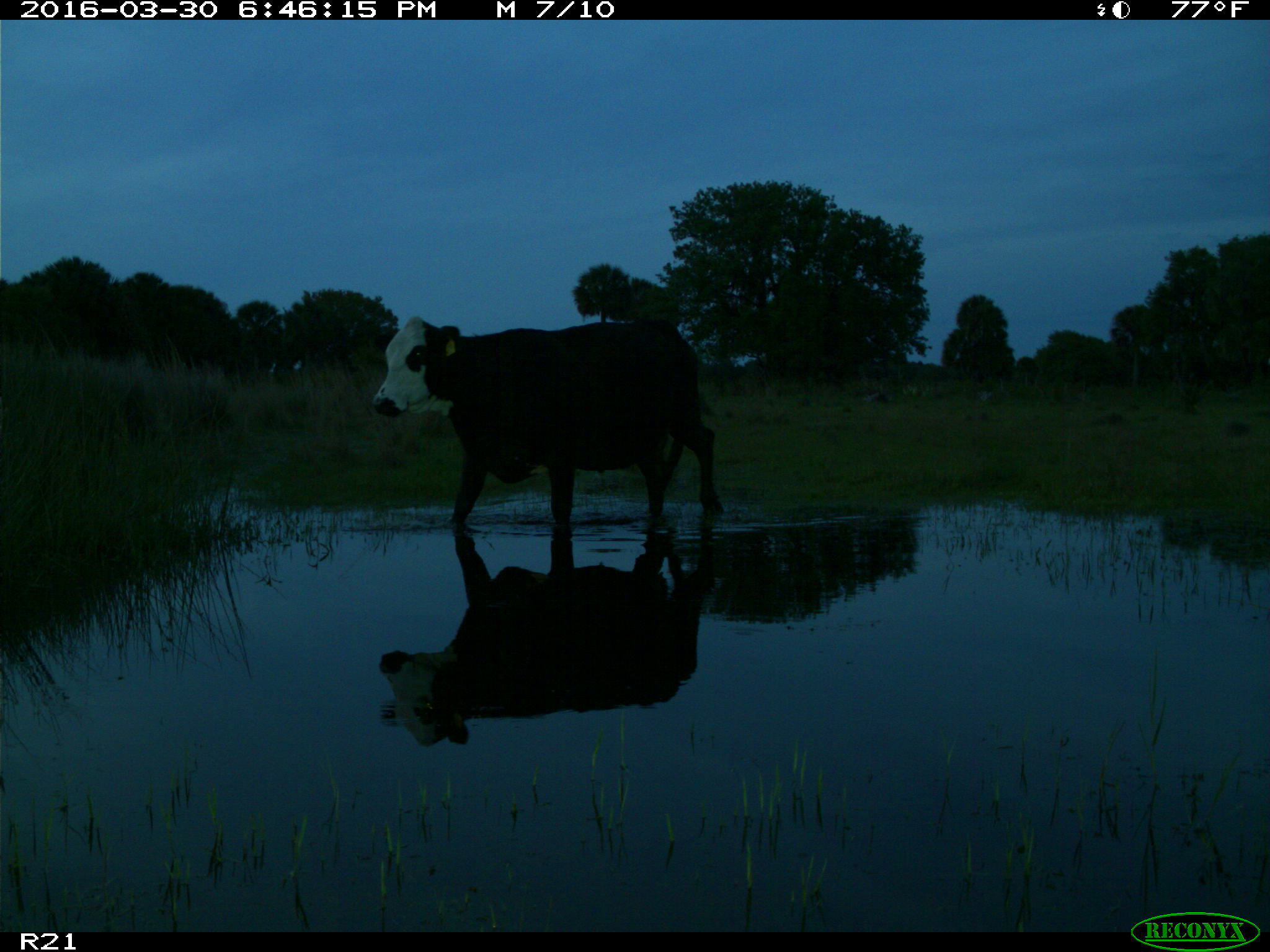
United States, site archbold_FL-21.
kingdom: Animalia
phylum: Chordata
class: Mammalia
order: Artiodactyla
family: Bovidae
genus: Bos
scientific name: Bos taurus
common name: domestic cow